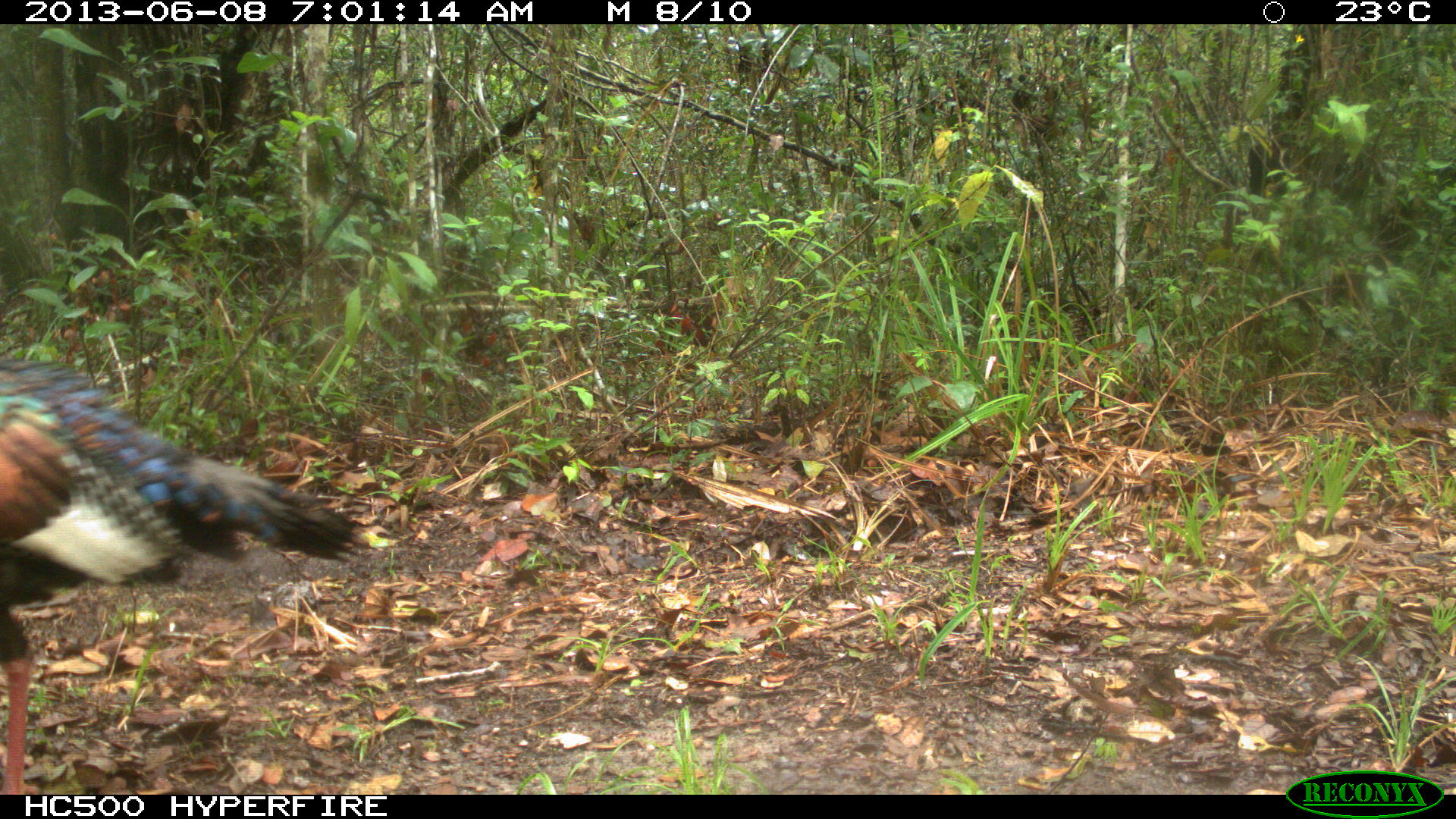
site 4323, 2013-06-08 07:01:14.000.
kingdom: Animalia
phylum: Chordata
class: Aves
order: Galliformes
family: Phasianidae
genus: Meleagris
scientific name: Meleagris ocellata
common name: ocellated turkey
Meleagris ocellata (ocellated turkey), count 1, sex male.